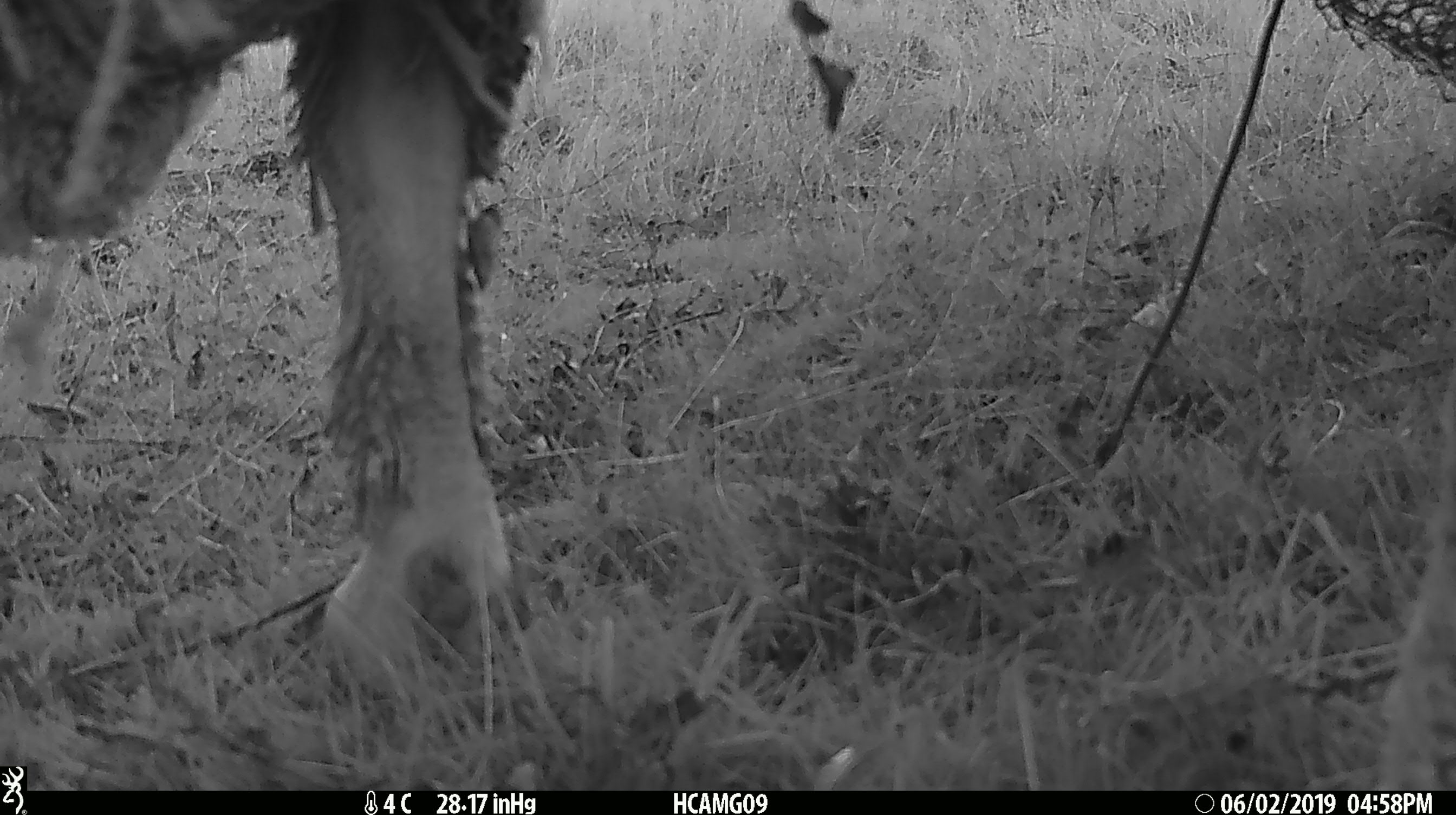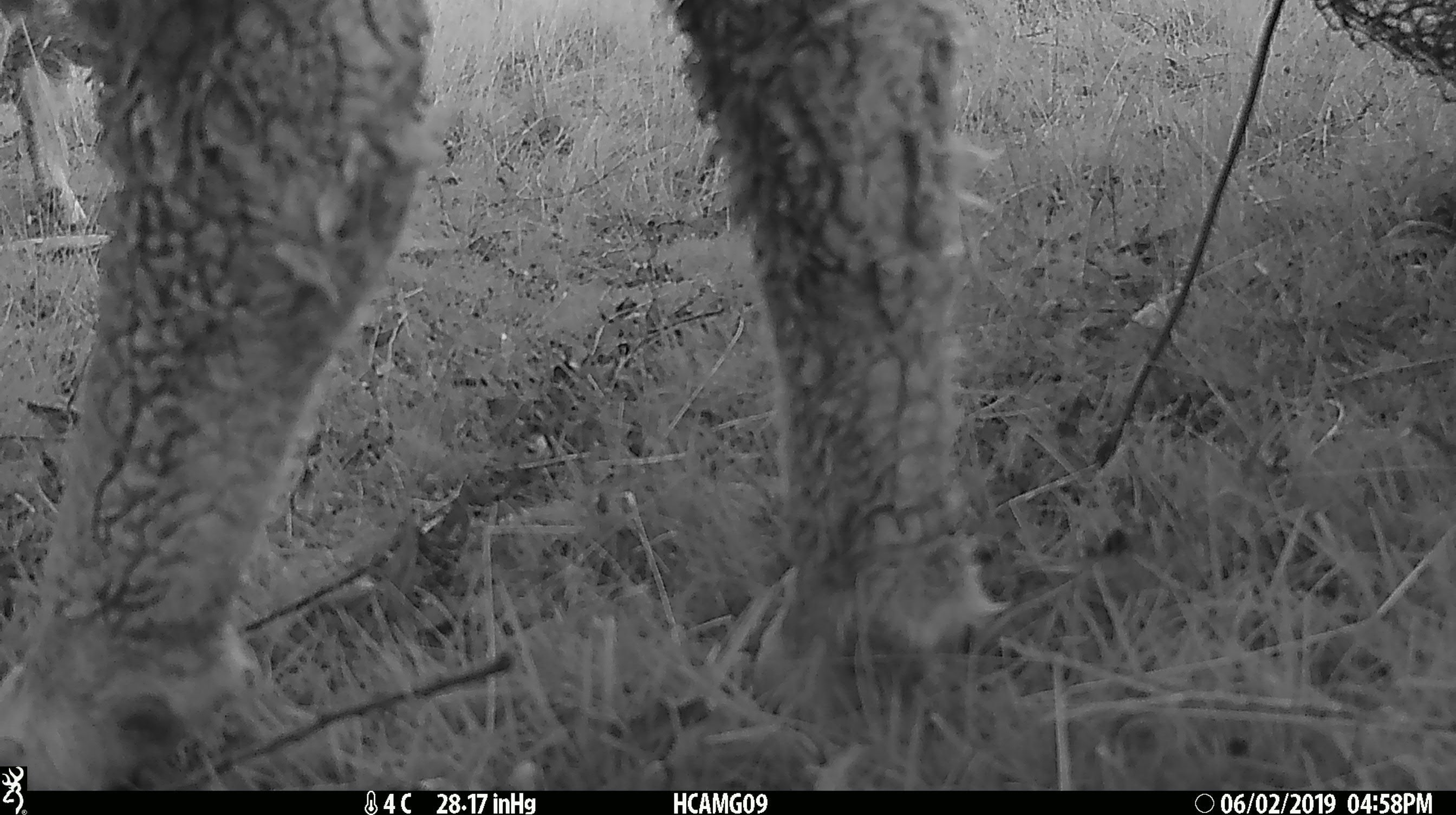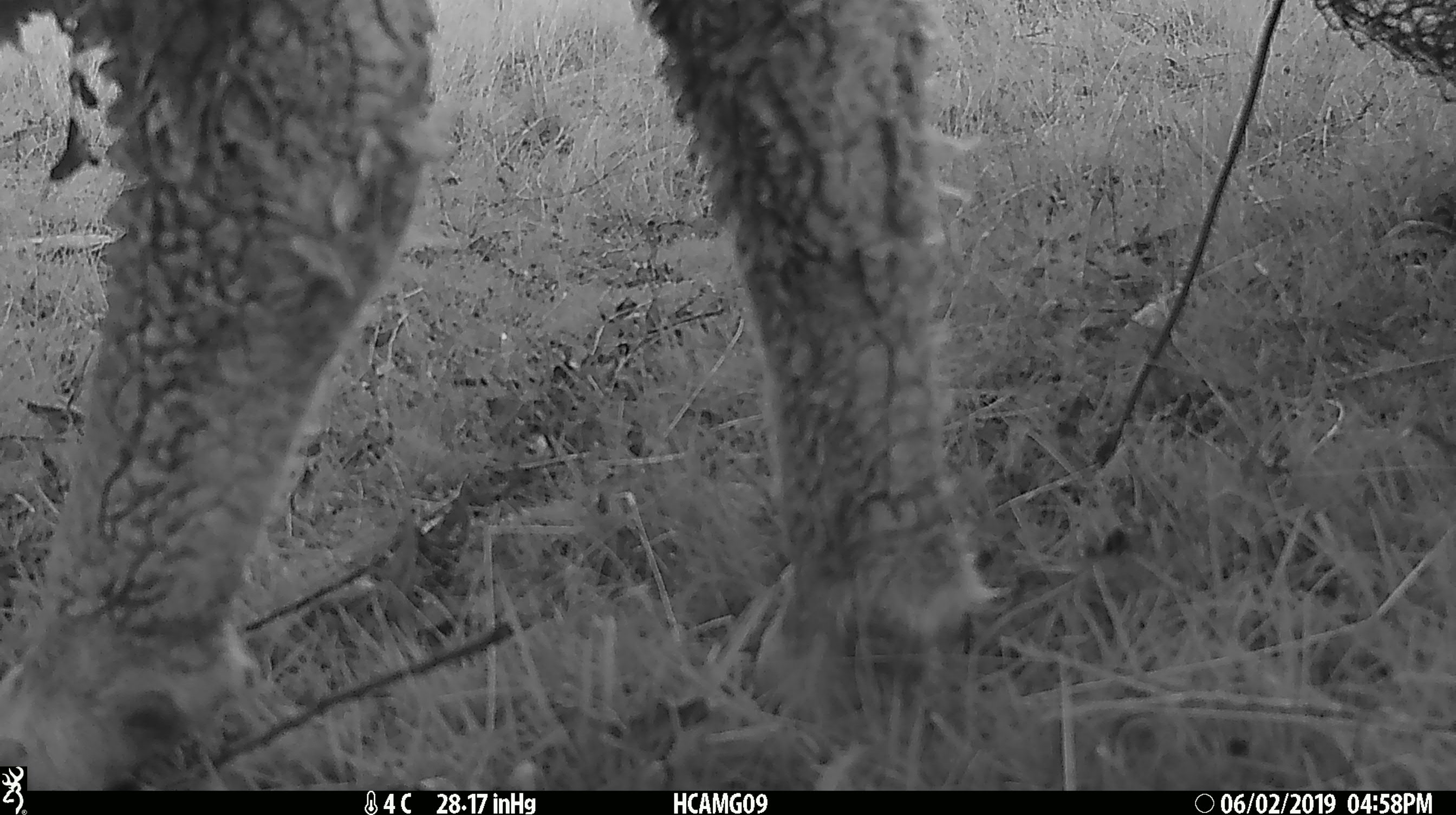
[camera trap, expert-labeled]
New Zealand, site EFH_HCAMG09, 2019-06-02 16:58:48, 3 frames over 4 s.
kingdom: Animalia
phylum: Chordata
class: Mammalia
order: Artiodactyla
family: Bovidae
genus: Ovis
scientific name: Ovis aries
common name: domestic sheep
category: sheep